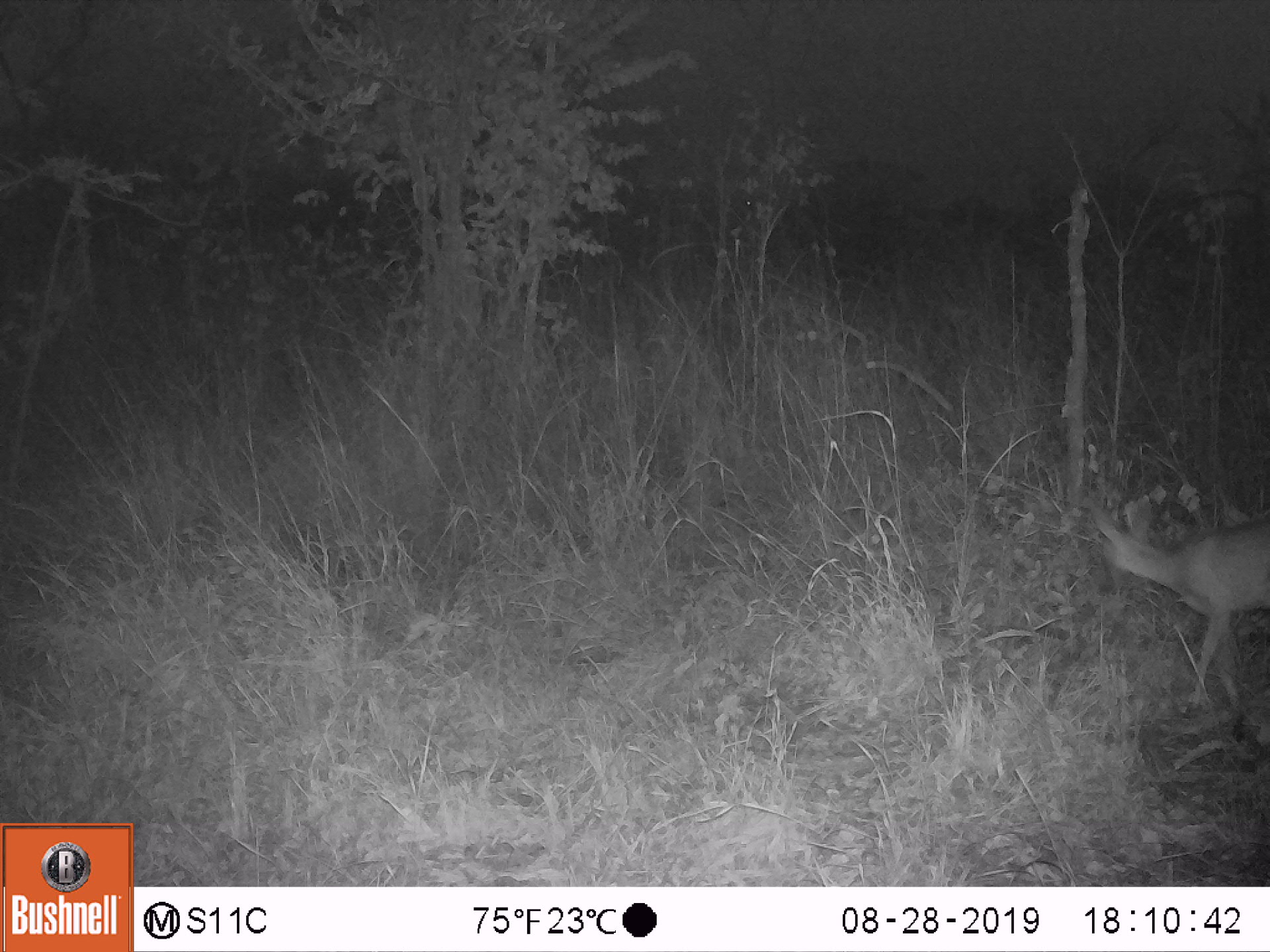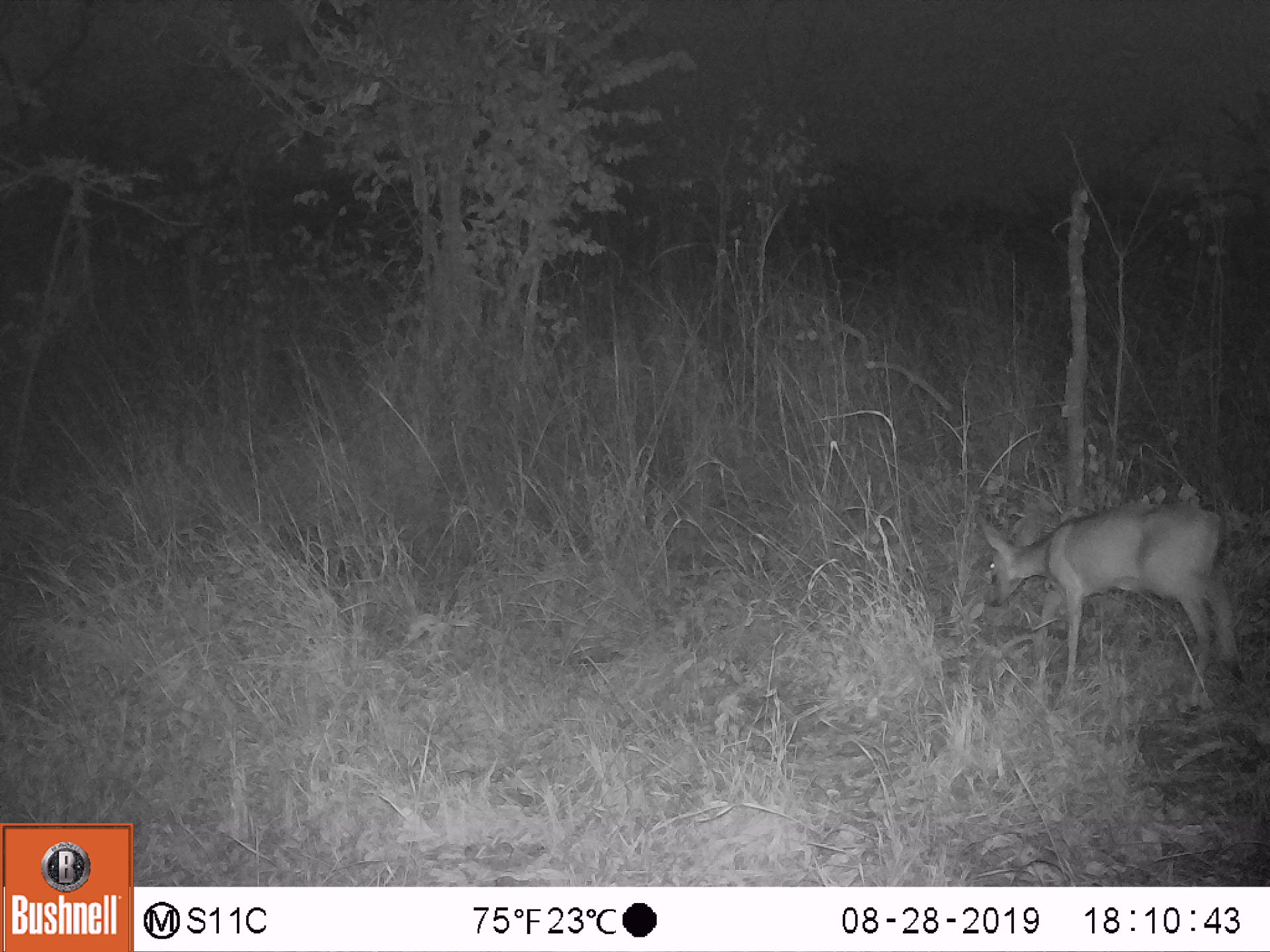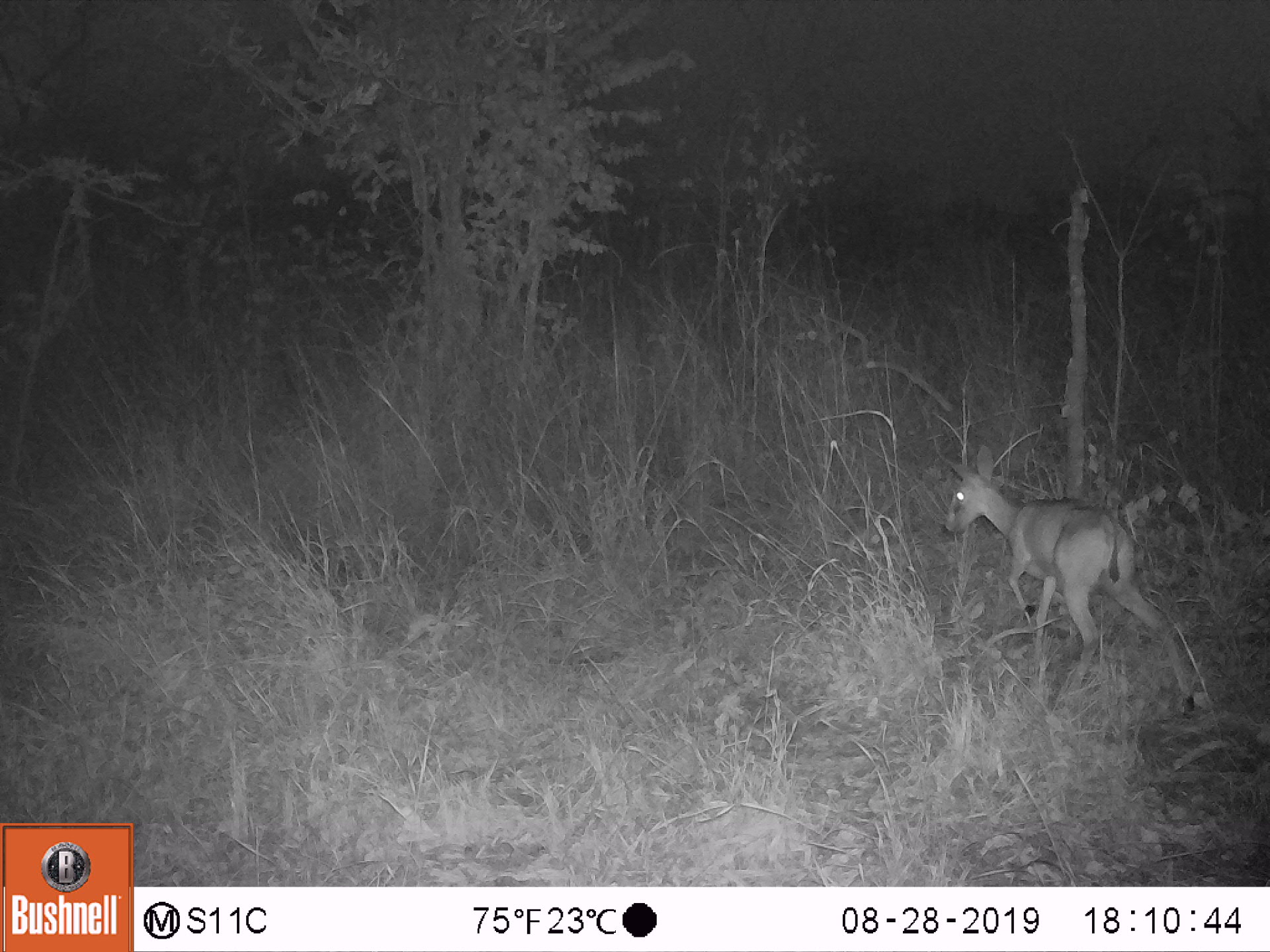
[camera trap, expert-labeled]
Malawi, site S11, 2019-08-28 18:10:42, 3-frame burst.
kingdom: Animalia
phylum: Chordata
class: Mammalia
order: Artiodactyla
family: Bovidae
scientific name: Antilopinae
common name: small antelope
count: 1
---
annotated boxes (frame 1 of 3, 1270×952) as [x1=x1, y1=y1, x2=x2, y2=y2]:
small antelope: [x1=1071, y1=479, x2=1269, y2=746]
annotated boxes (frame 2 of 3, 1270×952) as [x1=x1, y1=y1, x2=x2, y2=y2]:
small antelope: [x1=965, y1=490, x2=1260, y2=721]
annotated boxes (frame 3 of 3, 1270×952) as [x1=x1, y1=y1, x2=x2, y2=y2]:
small antelope: [x1=933, y1=434, x2=1198, y2=721]